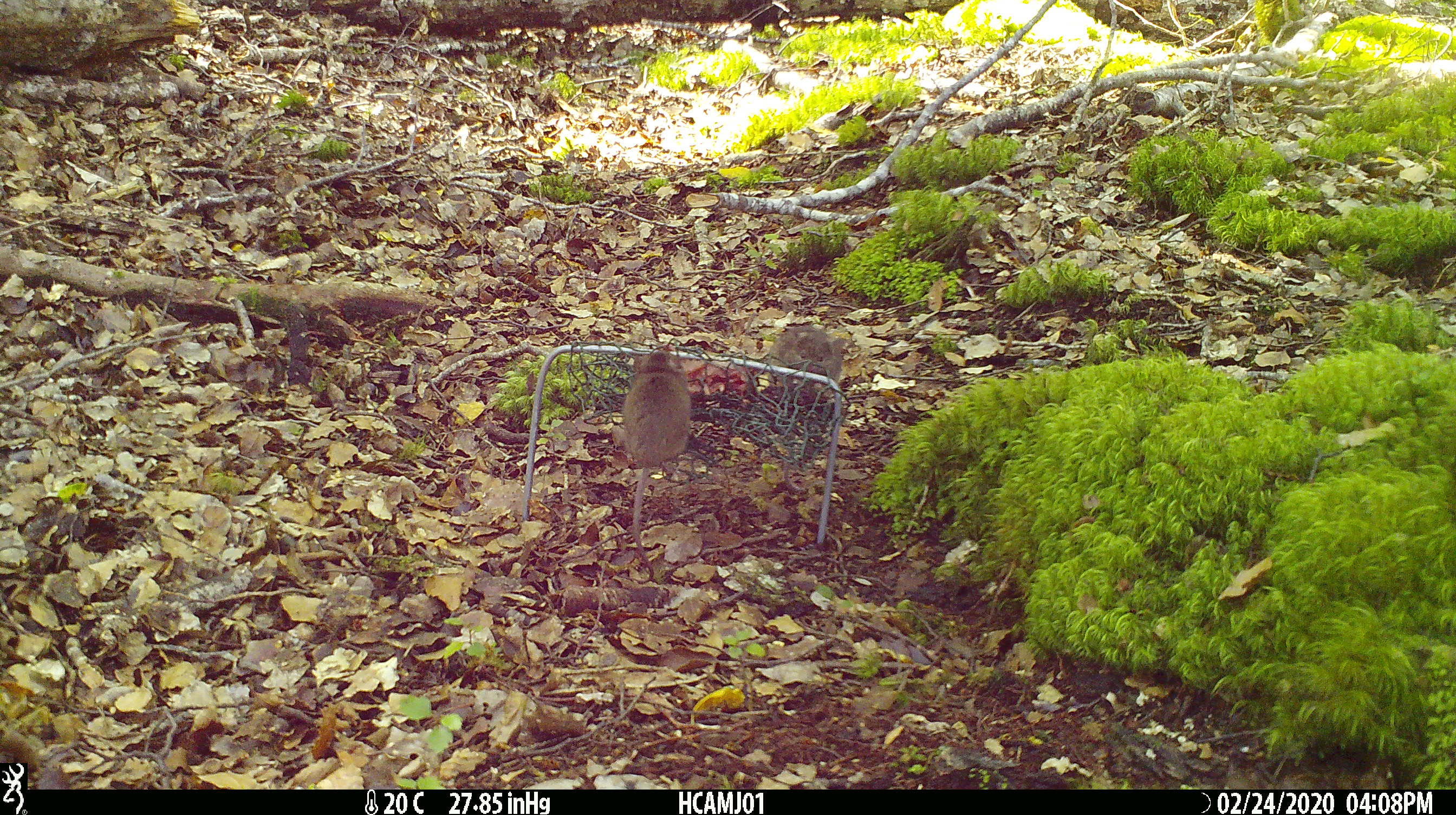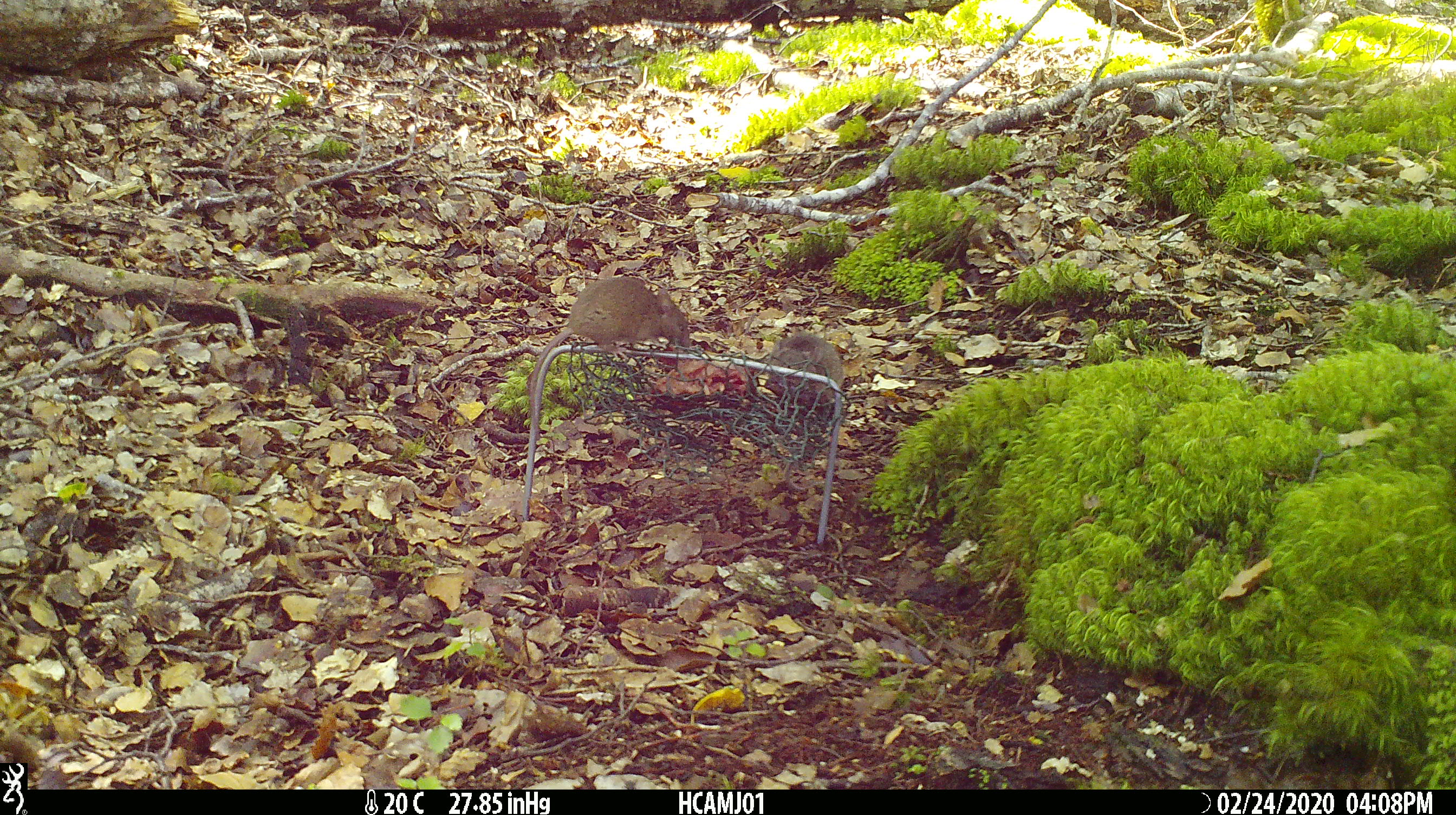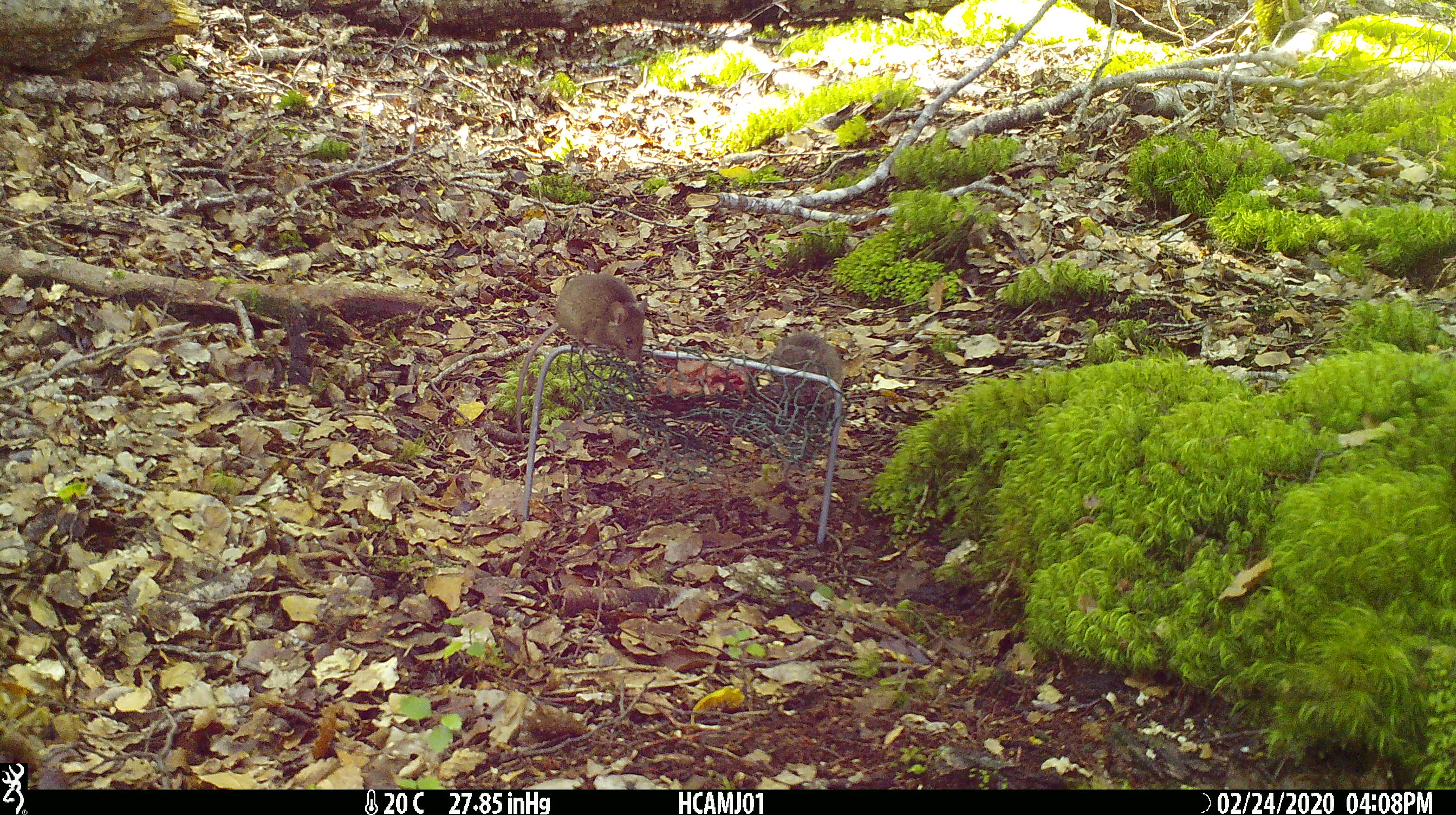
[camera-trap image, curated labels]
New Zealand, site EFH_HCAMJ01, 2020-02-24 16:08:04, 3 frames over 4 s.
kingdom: Animalia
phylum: Chordata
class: Mammalia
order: Rodentia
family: Muridae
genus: Mus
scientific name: Mus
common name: mouse